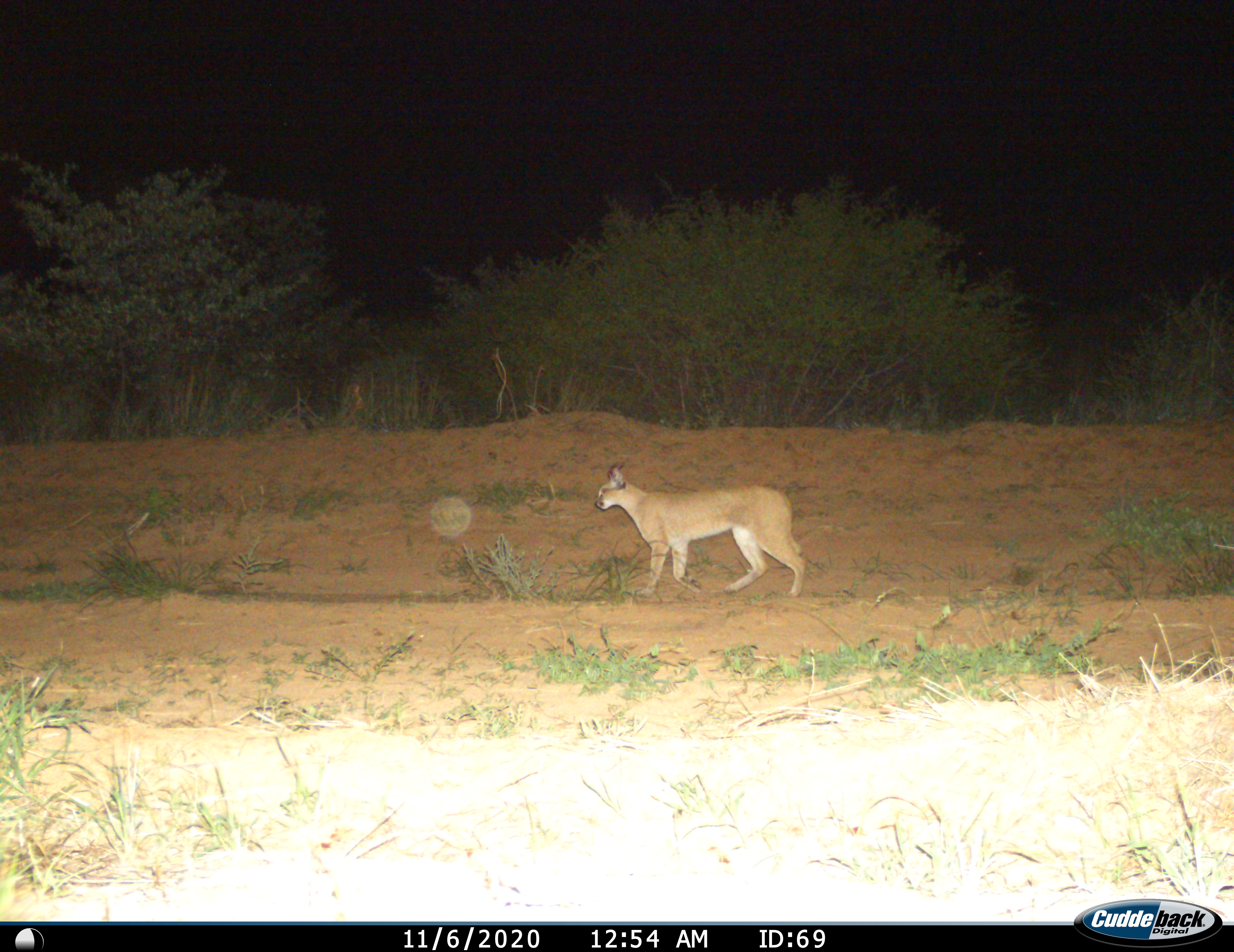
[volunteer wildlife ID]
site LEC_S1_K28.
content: unidentified animal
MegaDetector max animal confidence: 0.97